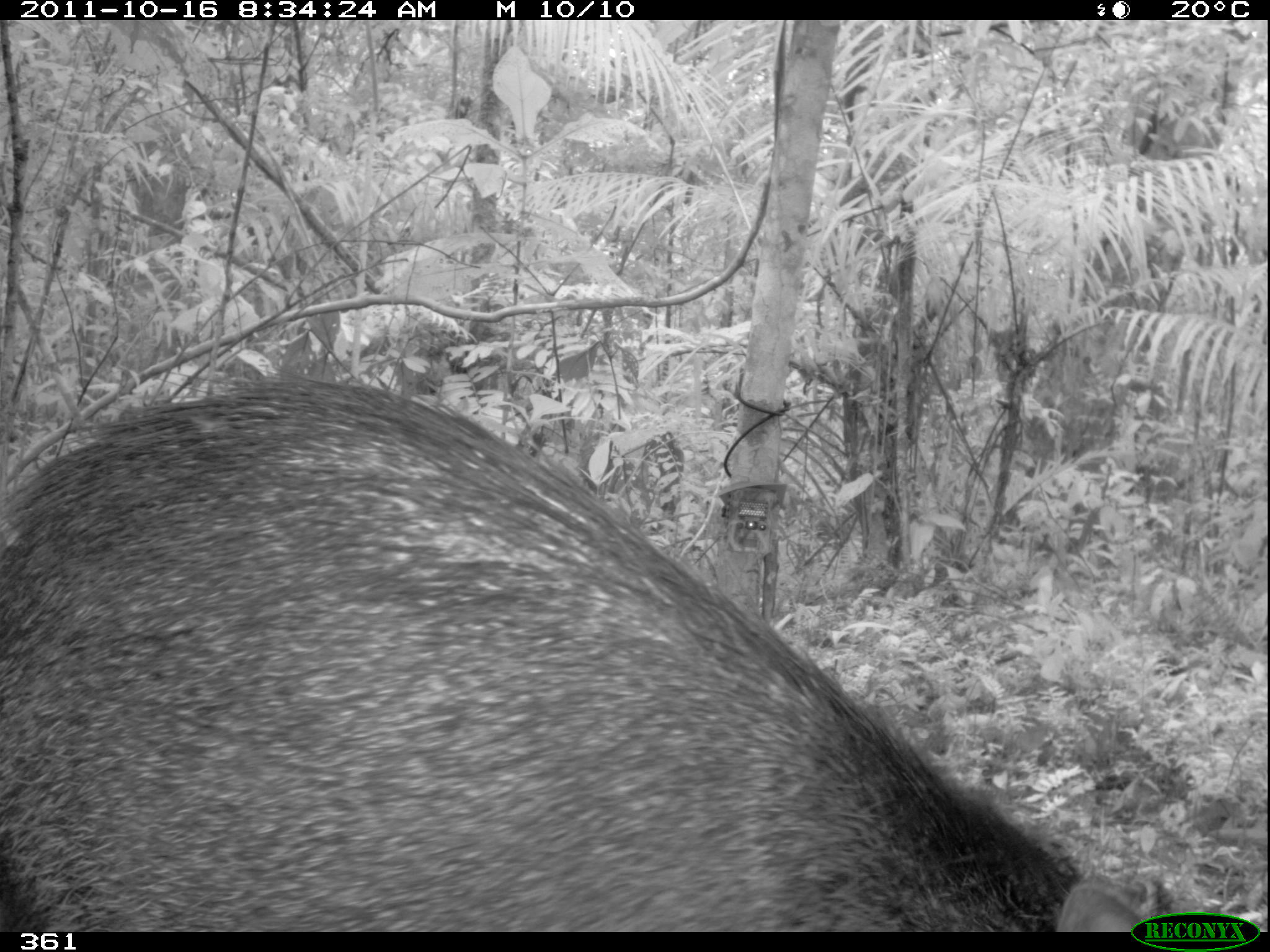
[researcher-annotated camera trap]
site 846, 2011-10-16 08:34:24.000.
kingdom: Animalia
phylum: Chordata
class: Mammalia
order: Artiodactyla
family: Tayassuidae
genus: Pecari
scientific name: Pecari tajacu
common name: collared peccary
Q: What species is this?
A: Pecari tajacu (collared peccary).